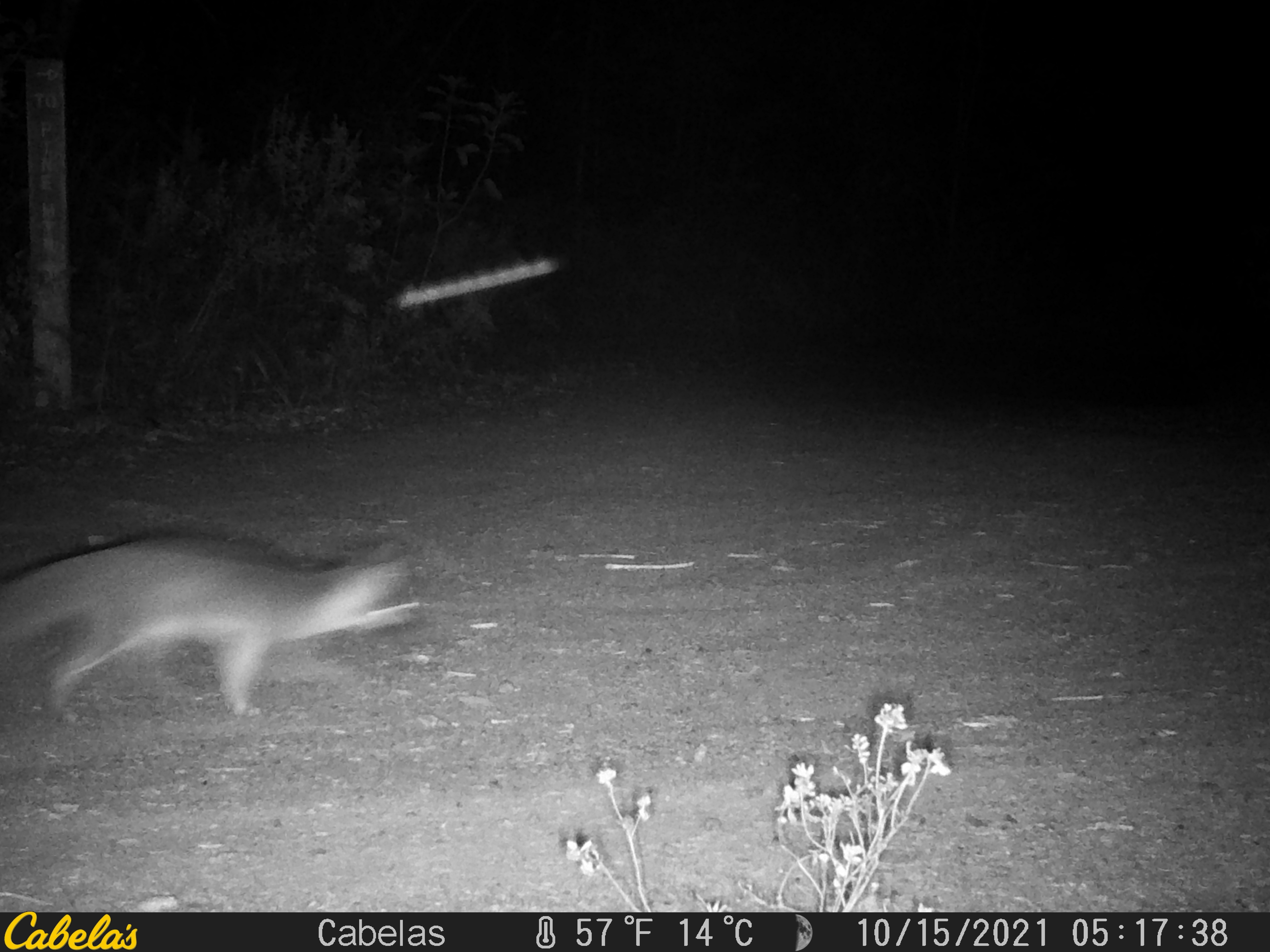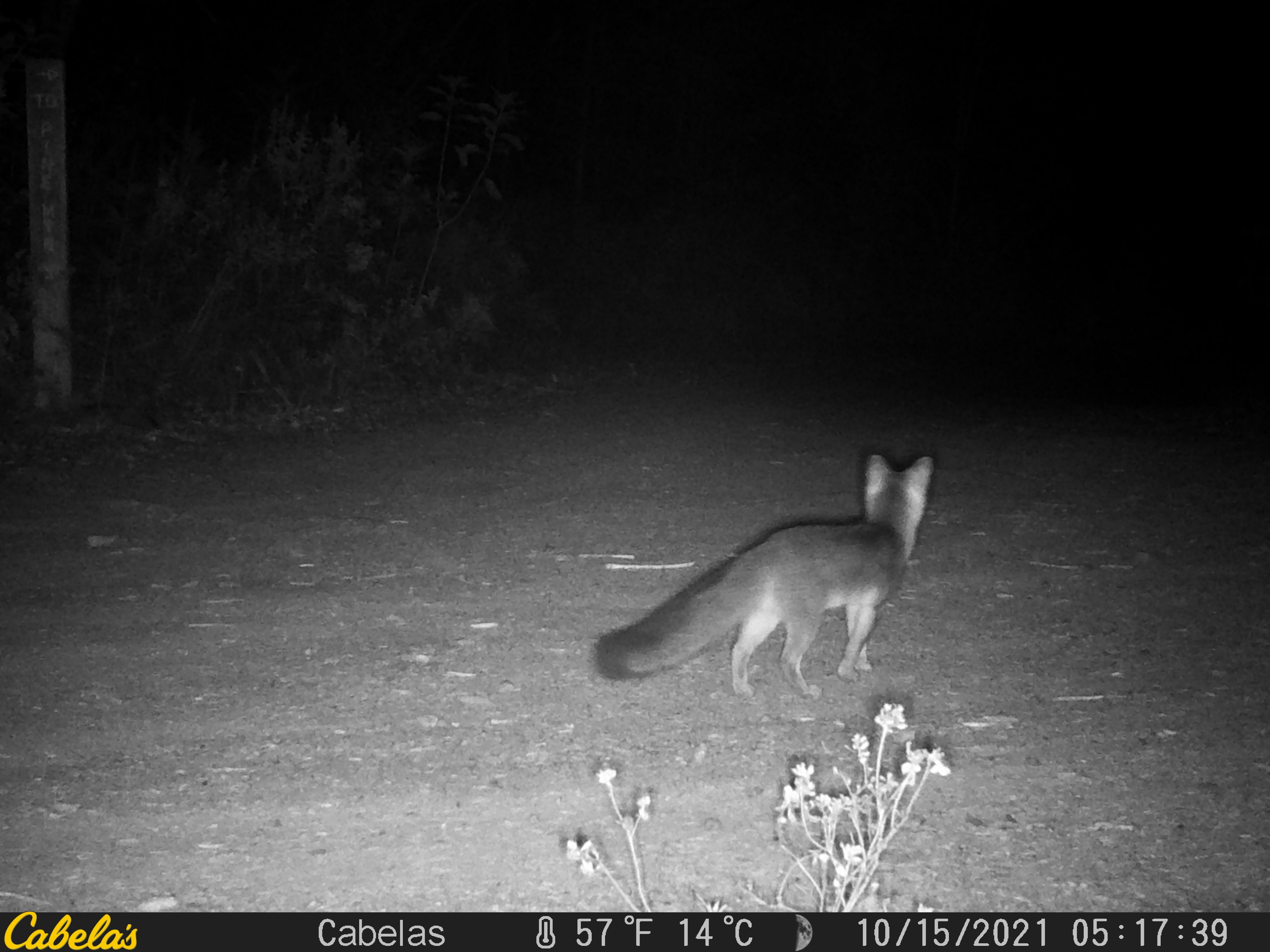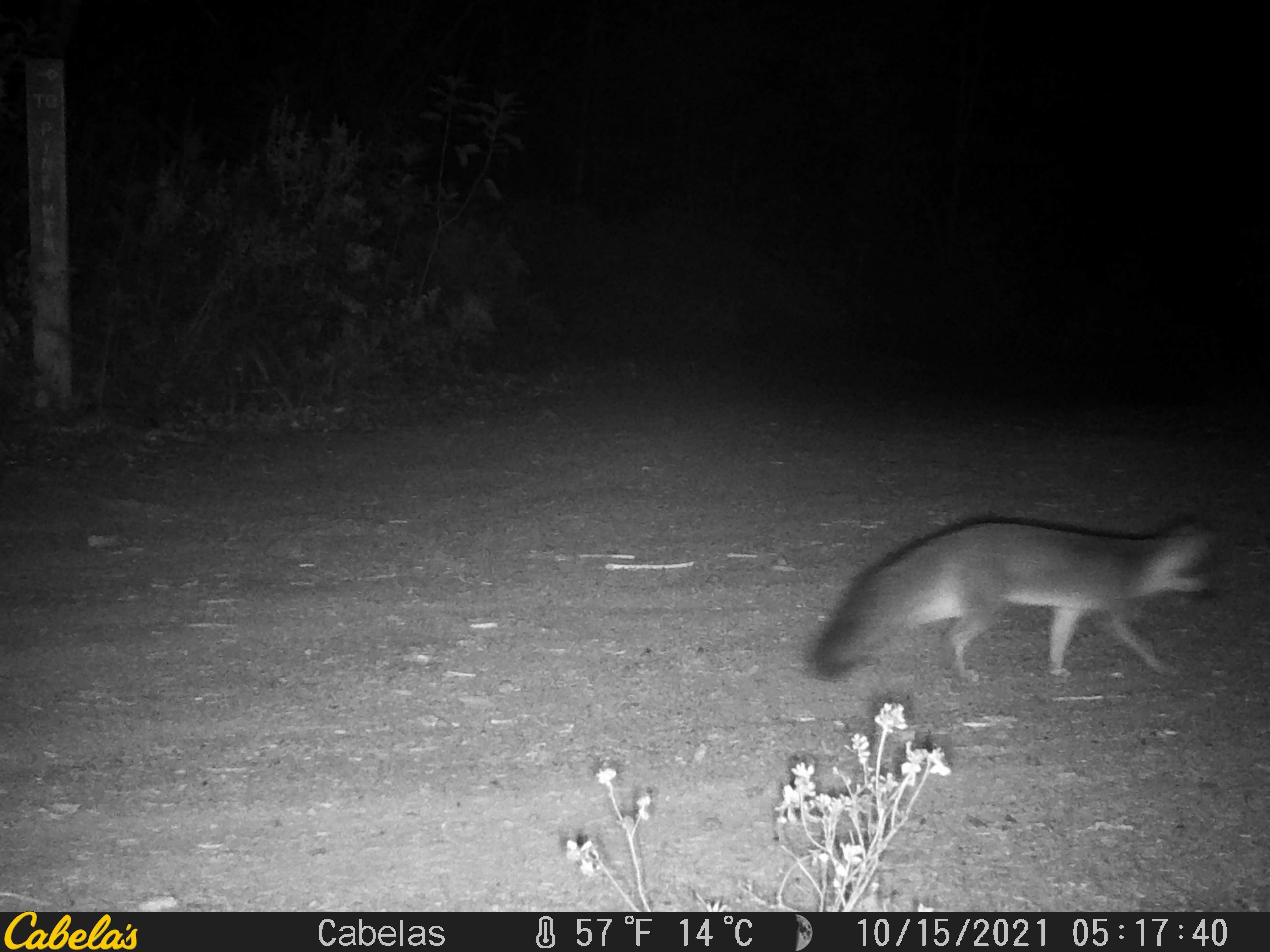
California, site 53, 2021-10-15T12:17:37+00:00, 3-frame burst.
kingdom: Animalia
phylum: Chordata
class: Mammalia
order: Carnivora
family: Canidae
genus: Urocyon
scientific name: Urocyon cinereoargenteus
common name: gray fox